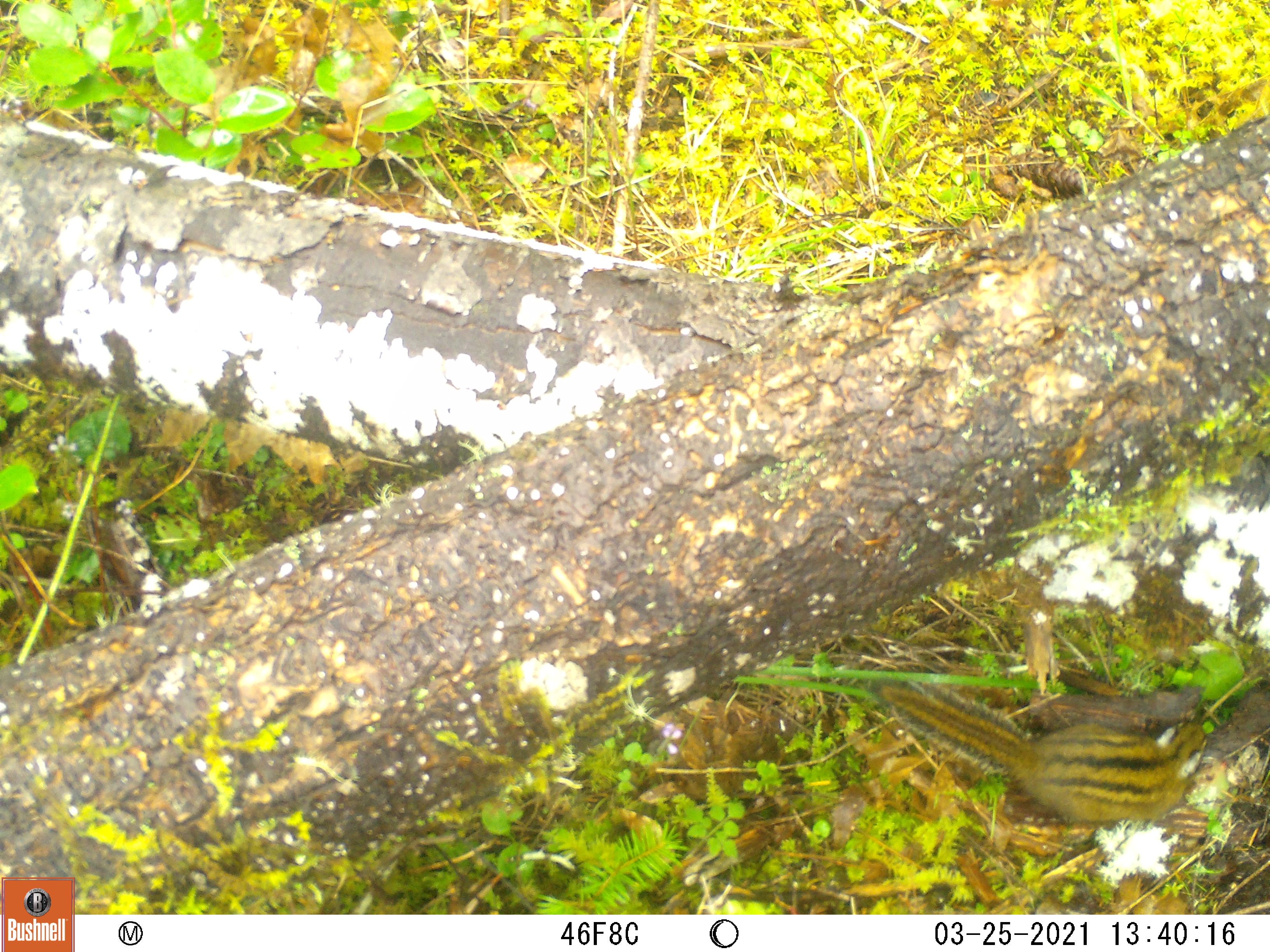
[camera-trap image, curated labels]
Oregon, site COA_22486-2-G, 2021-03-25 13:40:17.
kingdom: Animalia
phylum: Chordata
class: Mammalia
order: Rodentia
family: Sciuridae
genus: Neotamias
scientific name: Neotamias townsendii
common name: townsend's chipmunk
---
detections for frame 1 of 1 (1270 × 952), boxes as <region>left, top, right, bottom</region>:
townsend's chipmunk: <region>871, 678, 1216, 833</region>